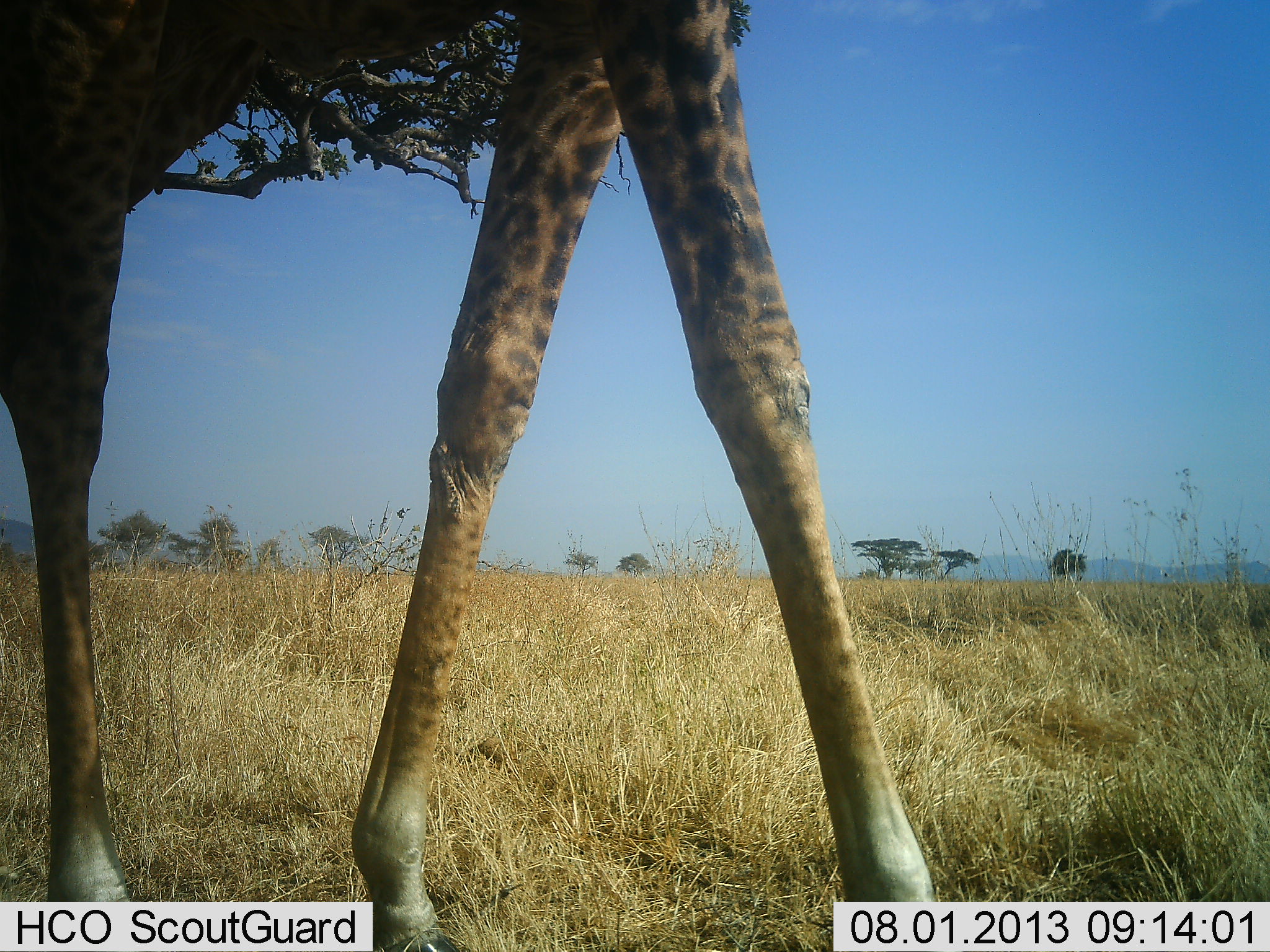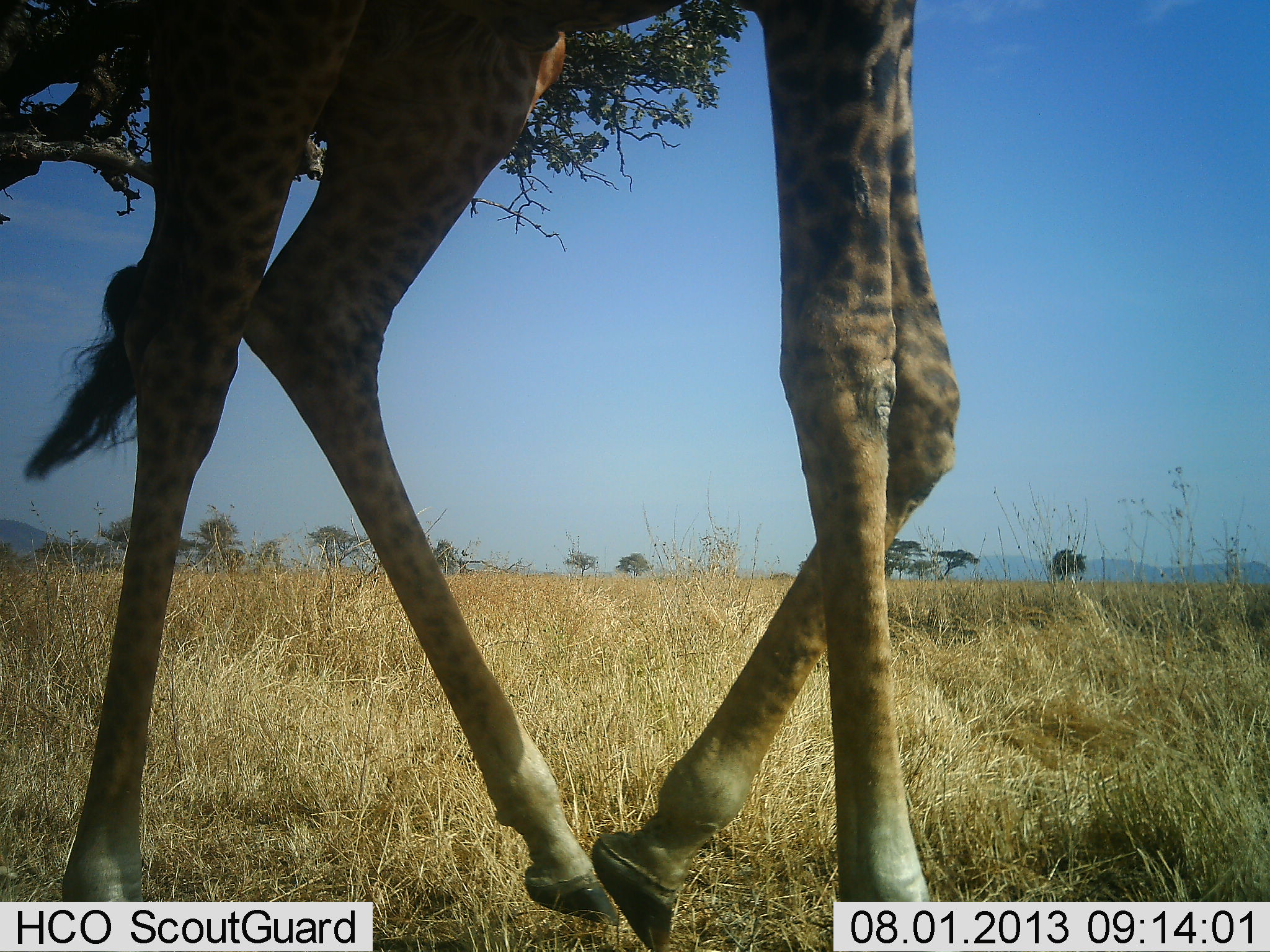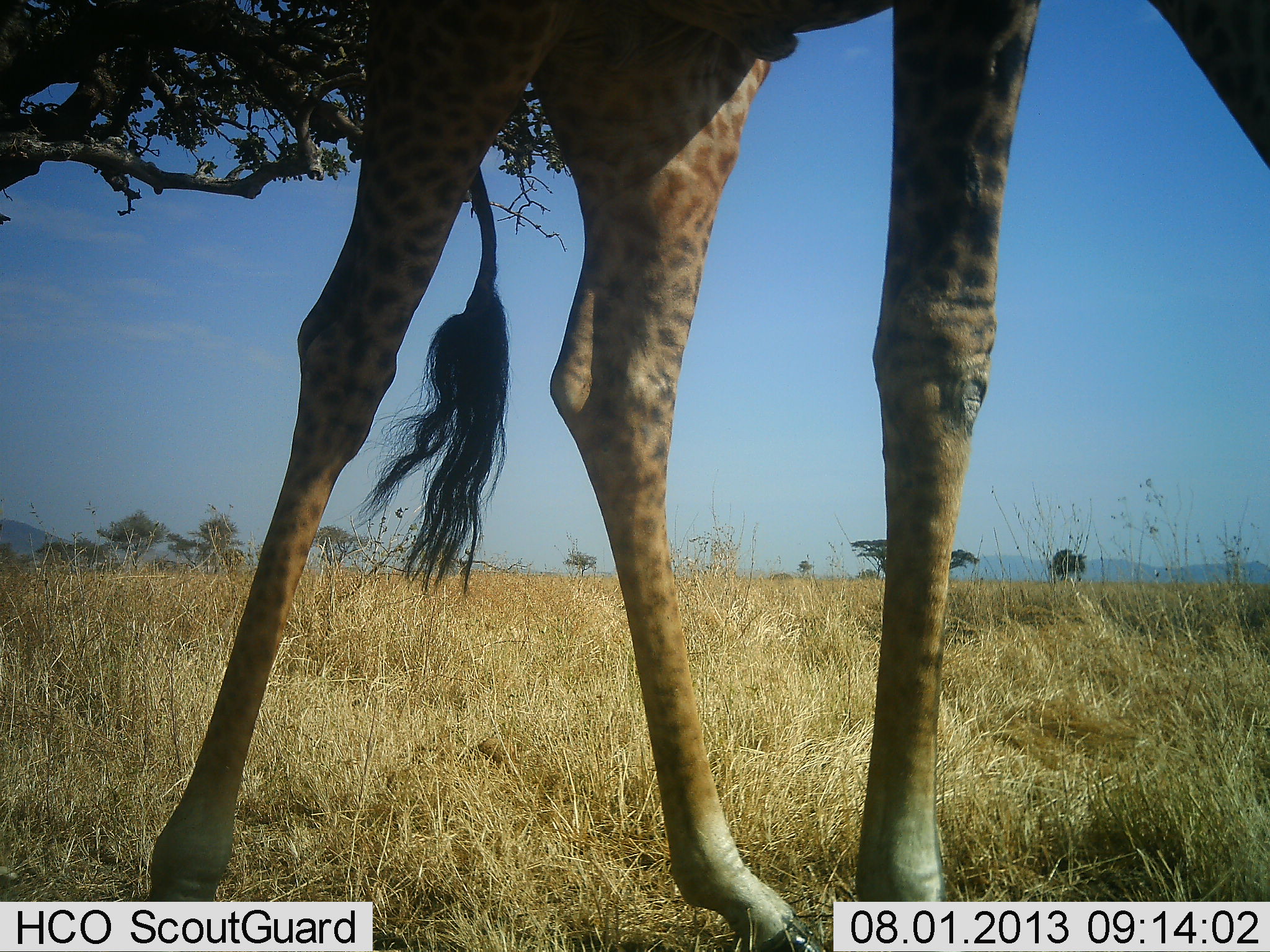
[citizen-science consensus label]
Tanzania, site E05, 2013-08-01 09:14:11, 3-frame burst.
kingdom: Animalia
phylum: Chordata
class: Mammalia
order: Artiodactyla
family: Giraffidae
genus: Giraffa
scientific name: Giraffa camelopardalis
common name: giraffe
Giraffe (Giraffa camelopardalis), count 1. Behavior (volunteer vote fractions): standing 11%, resting 0%, moving 89%, interacting 0%. Young present (vote fraction): 0%. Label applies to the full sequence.